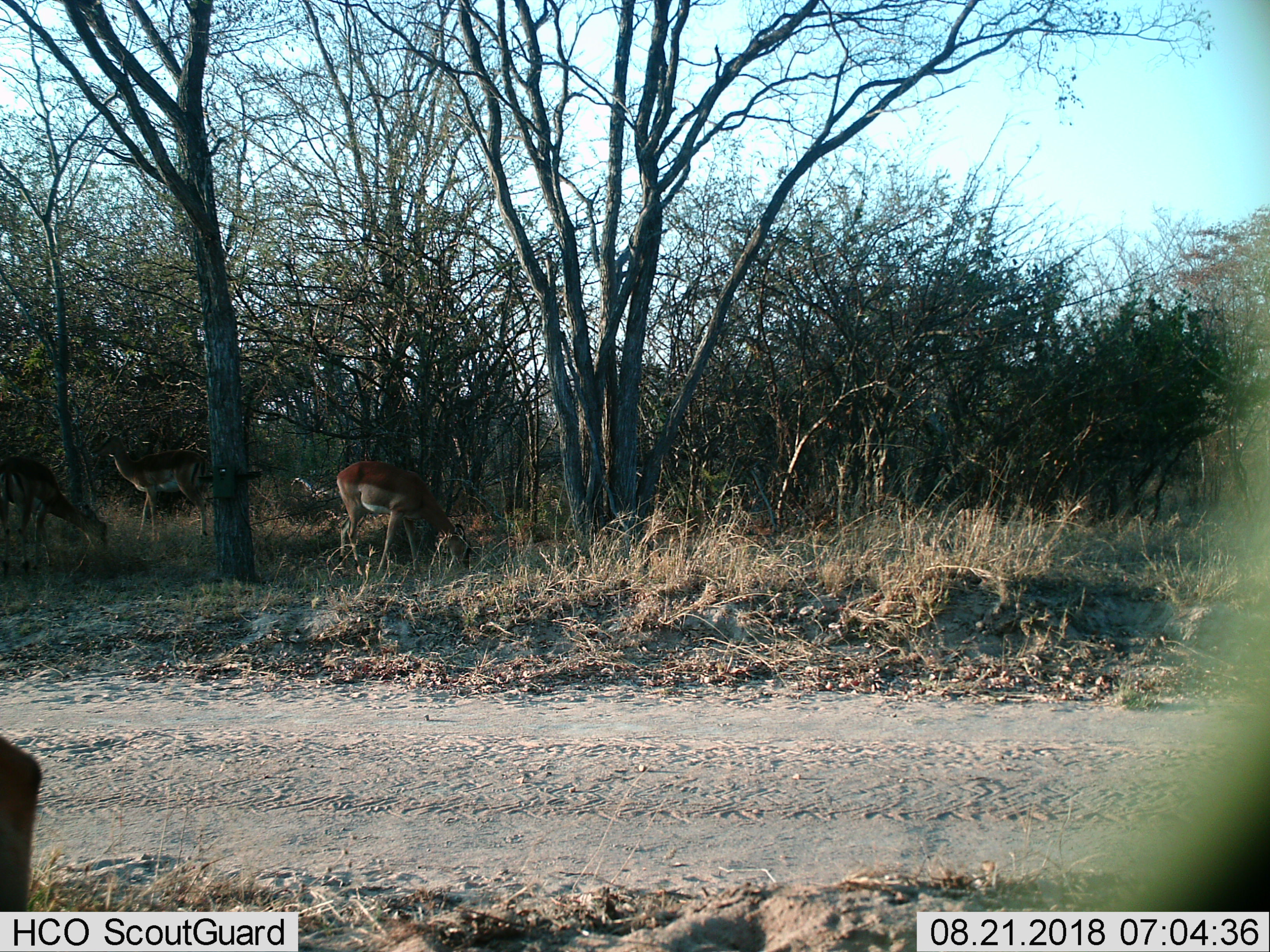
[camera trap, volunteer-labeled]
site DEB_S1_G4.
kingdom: Animalia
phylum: Chordata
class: Mammalia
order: Artiodactyla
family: Bovidae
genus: Aepyceros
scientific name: Aepyceros melampus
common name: impala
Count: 3.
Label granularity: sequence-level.